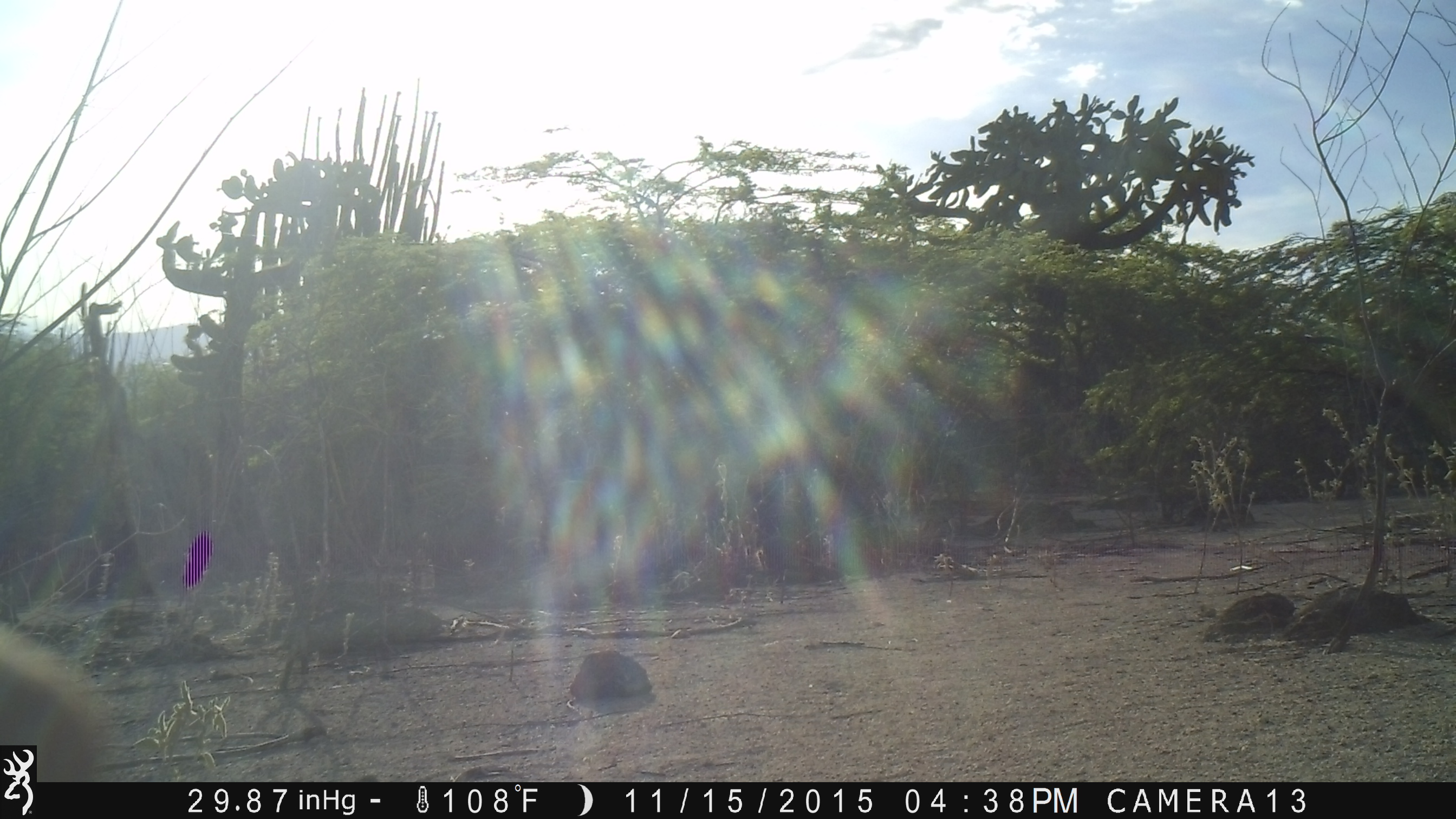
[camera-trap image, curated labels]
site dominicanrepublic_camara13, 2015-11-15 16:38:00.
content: unidentified animal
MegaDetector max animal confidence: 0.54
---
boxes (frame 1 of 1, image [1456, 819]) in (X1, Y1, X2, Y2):
unknown: (0, 609, 106, 745)